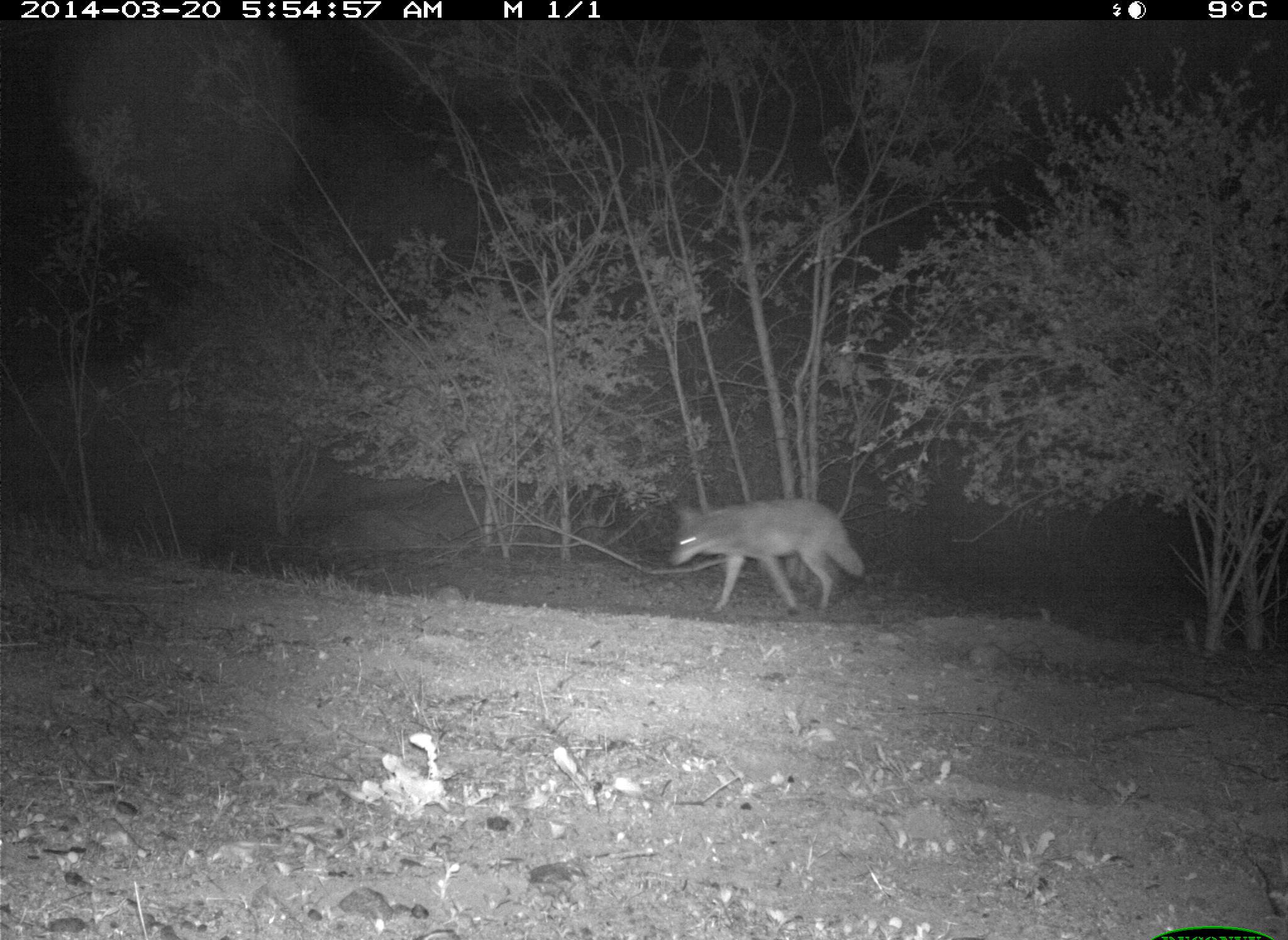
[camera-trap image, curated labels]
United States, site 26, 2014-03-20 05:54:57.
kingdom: Animalia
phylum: Chordata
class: Mammalia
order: Carnivora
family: Canidae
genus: Canis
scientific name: Canis latrans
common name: coyote